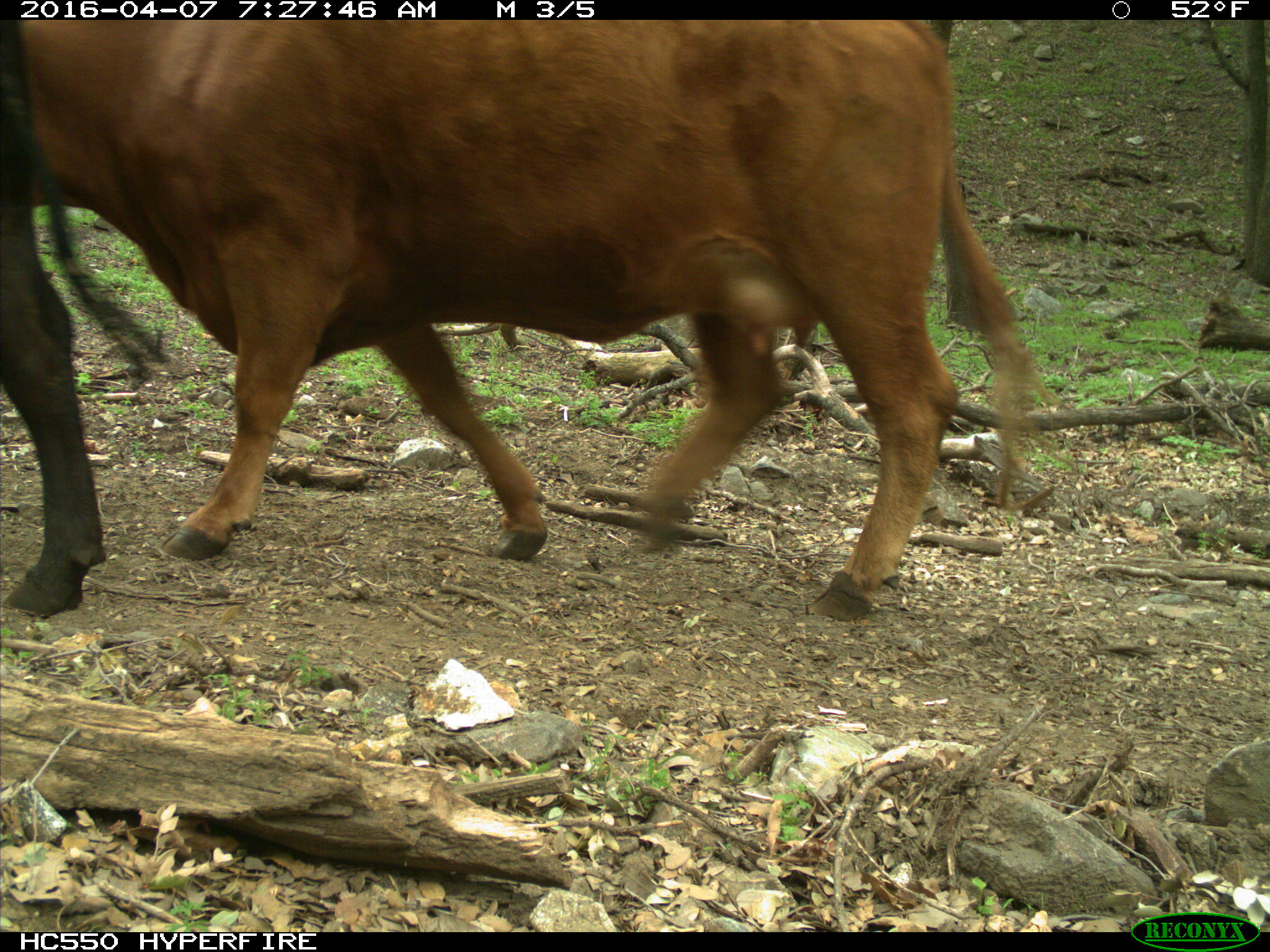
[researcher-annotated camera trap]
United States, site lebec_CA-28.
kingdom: Animalia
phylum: Chordata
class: Mammalia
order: Artiodactyla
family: Bovidae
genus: Bos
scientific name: Bos taurus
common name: domestic cow